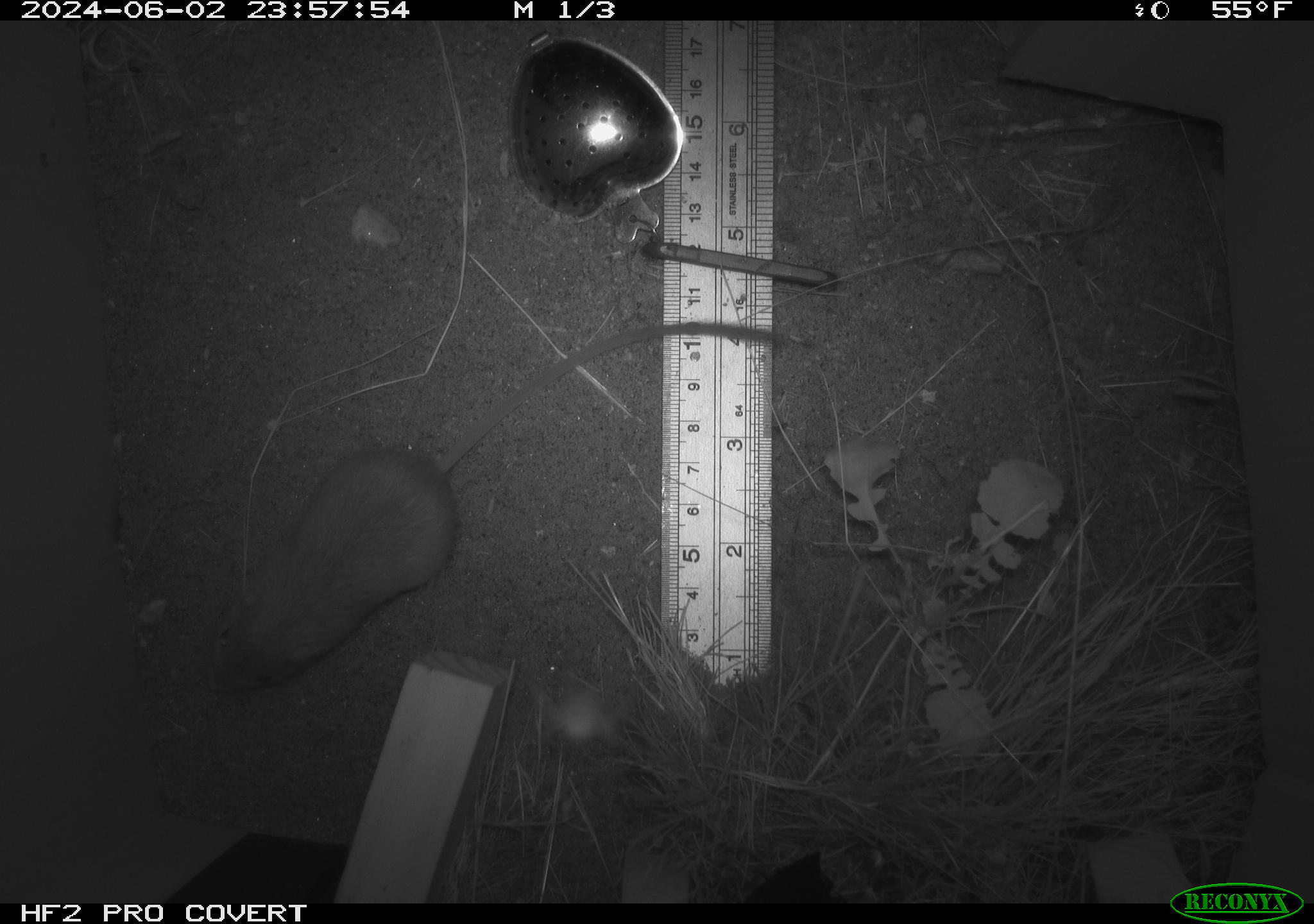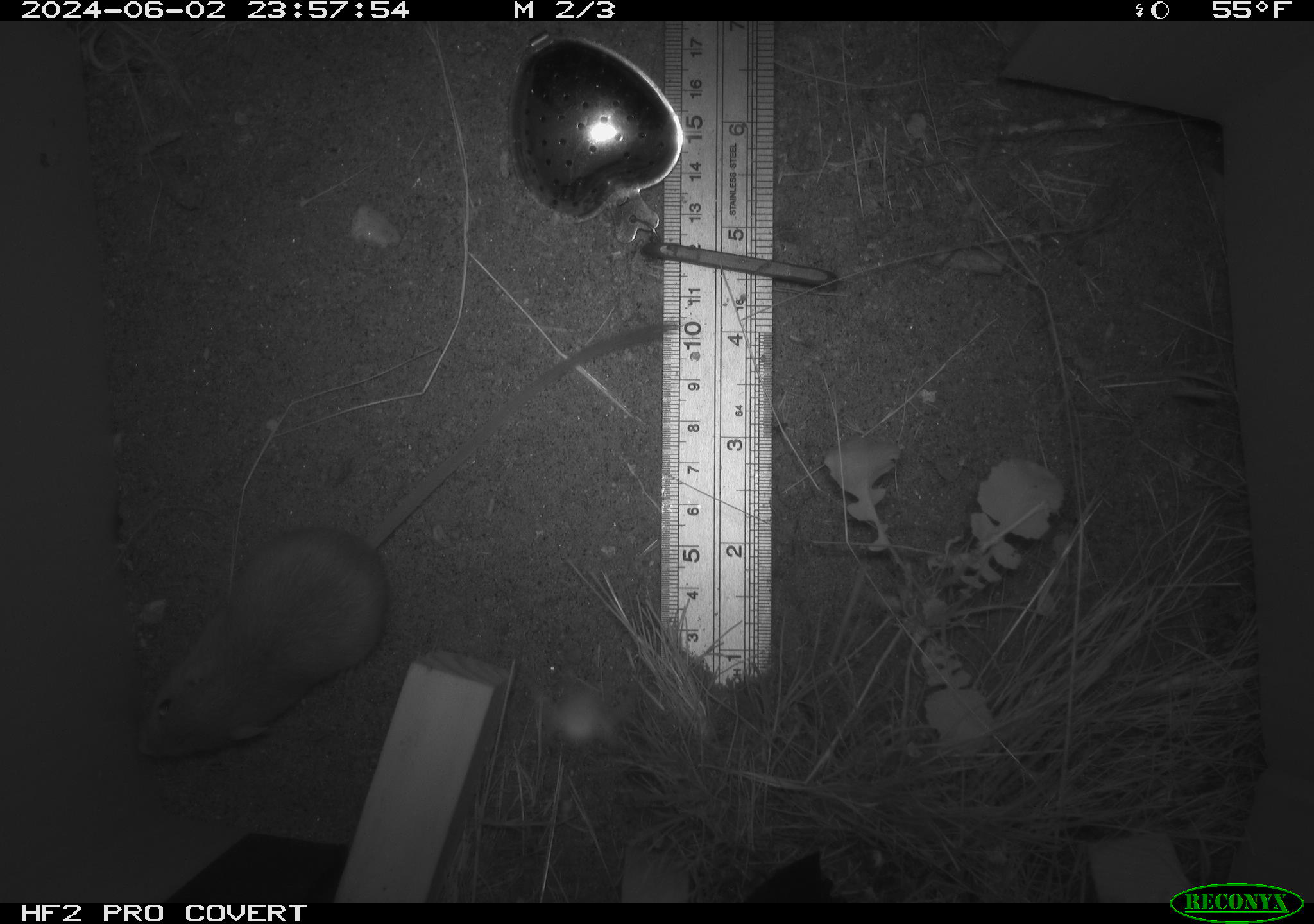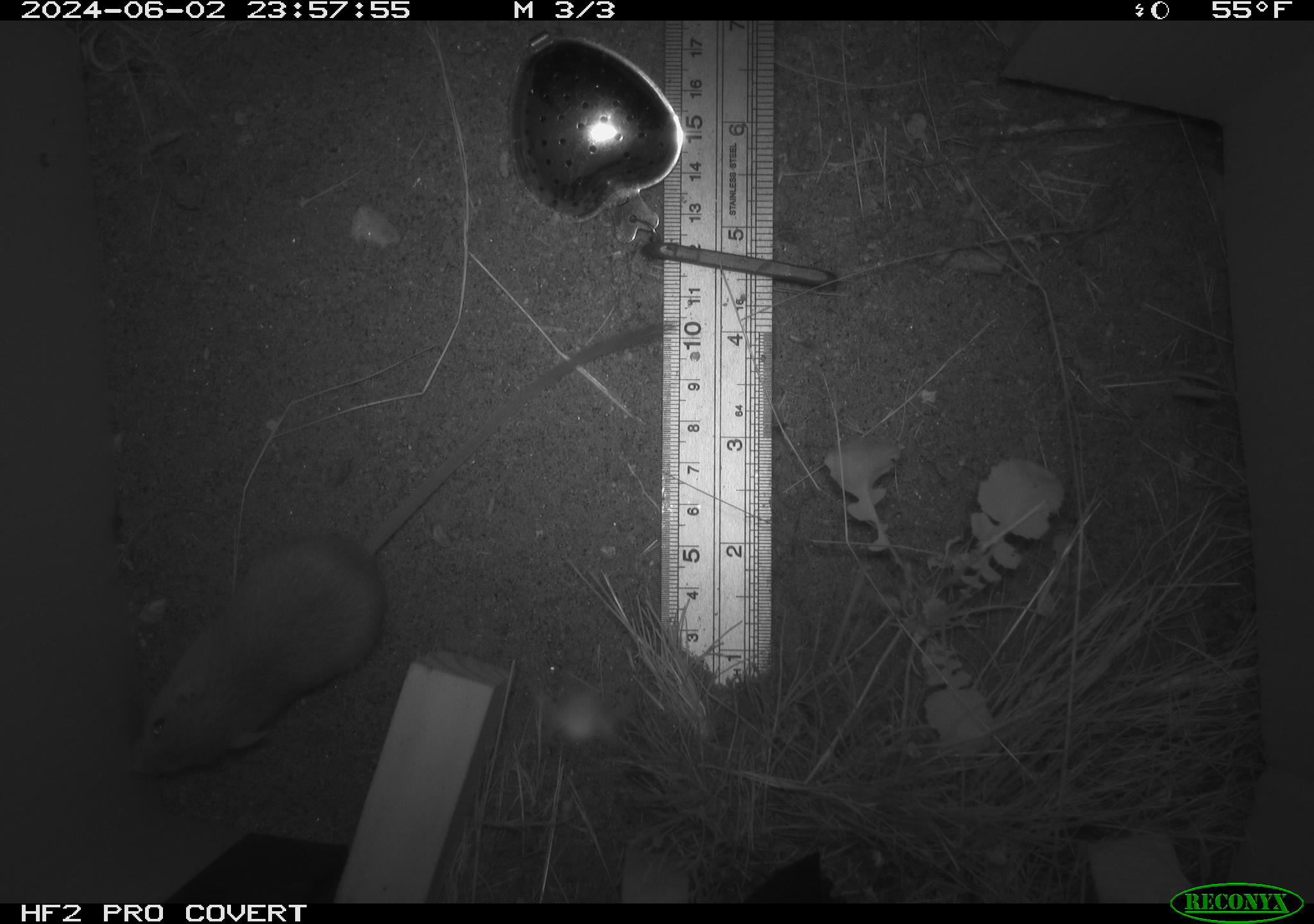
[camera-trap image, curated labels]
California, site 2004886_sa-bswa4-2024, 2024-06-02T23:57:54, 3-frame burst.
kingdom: Animalia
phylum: Chordata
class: Mammalia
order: Rodentia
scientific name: Rodentia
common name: rodent